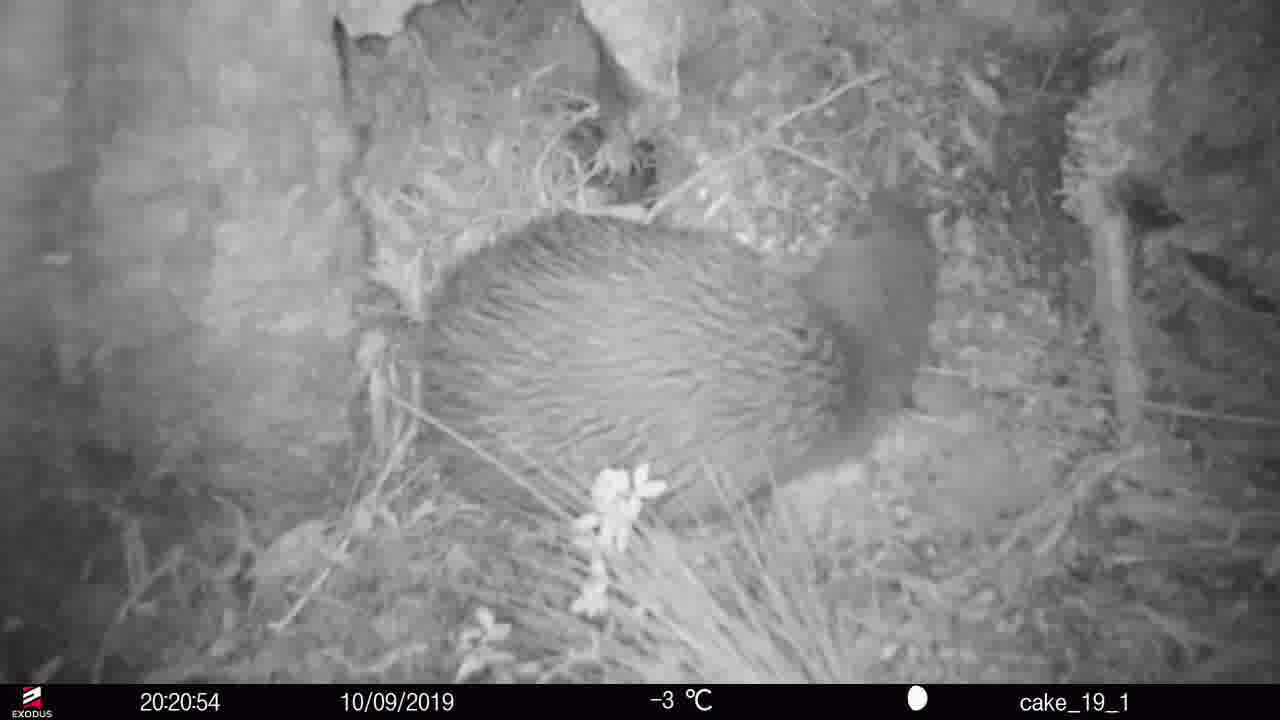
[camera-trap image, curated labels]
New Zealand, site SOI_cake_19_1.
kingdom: Animalia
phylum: Chordata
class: Aves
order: Apterygiformes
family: Apterygidae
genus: Apteryx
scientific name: Apteryx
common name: kiwi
Kiwi (Apteryx).